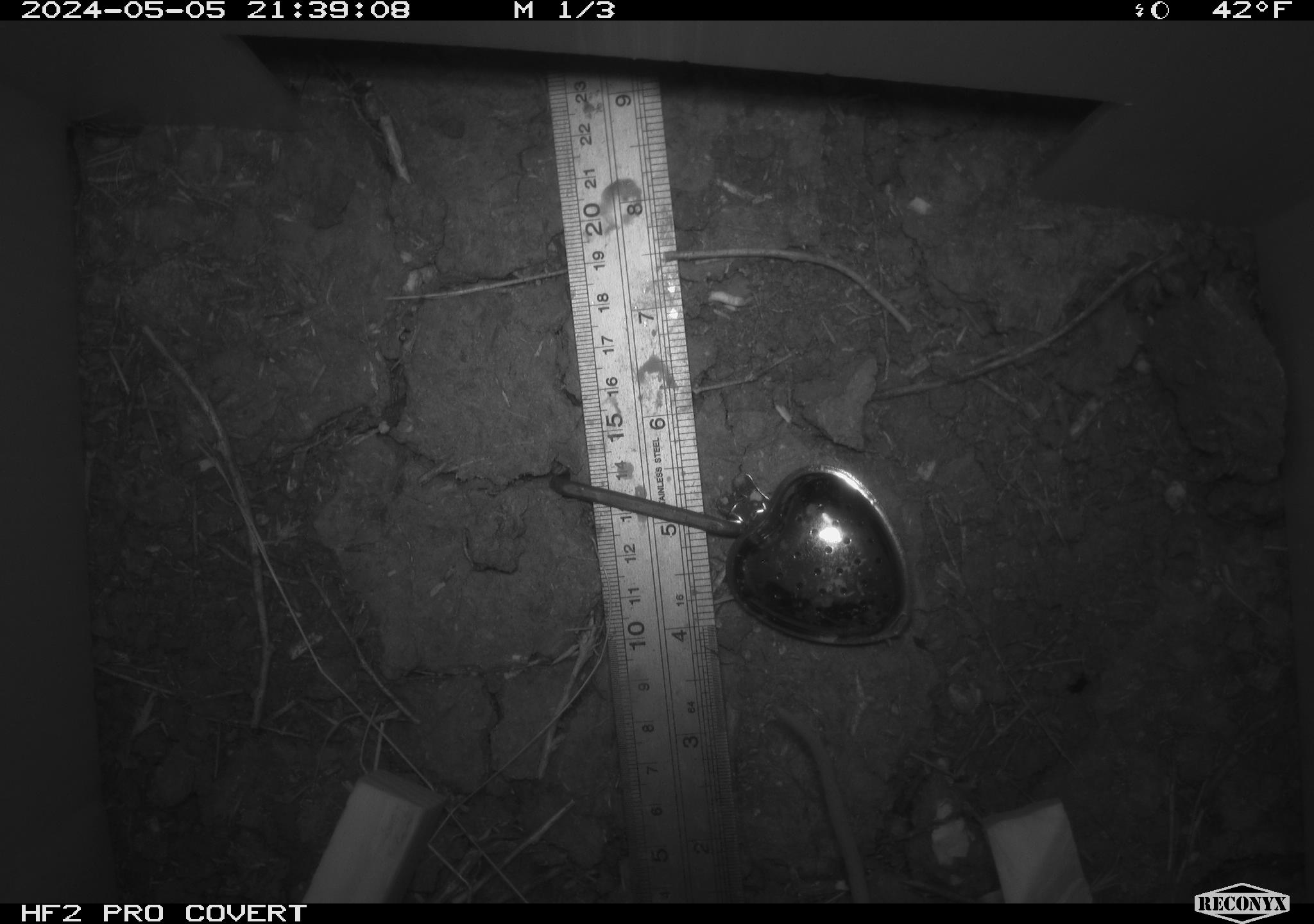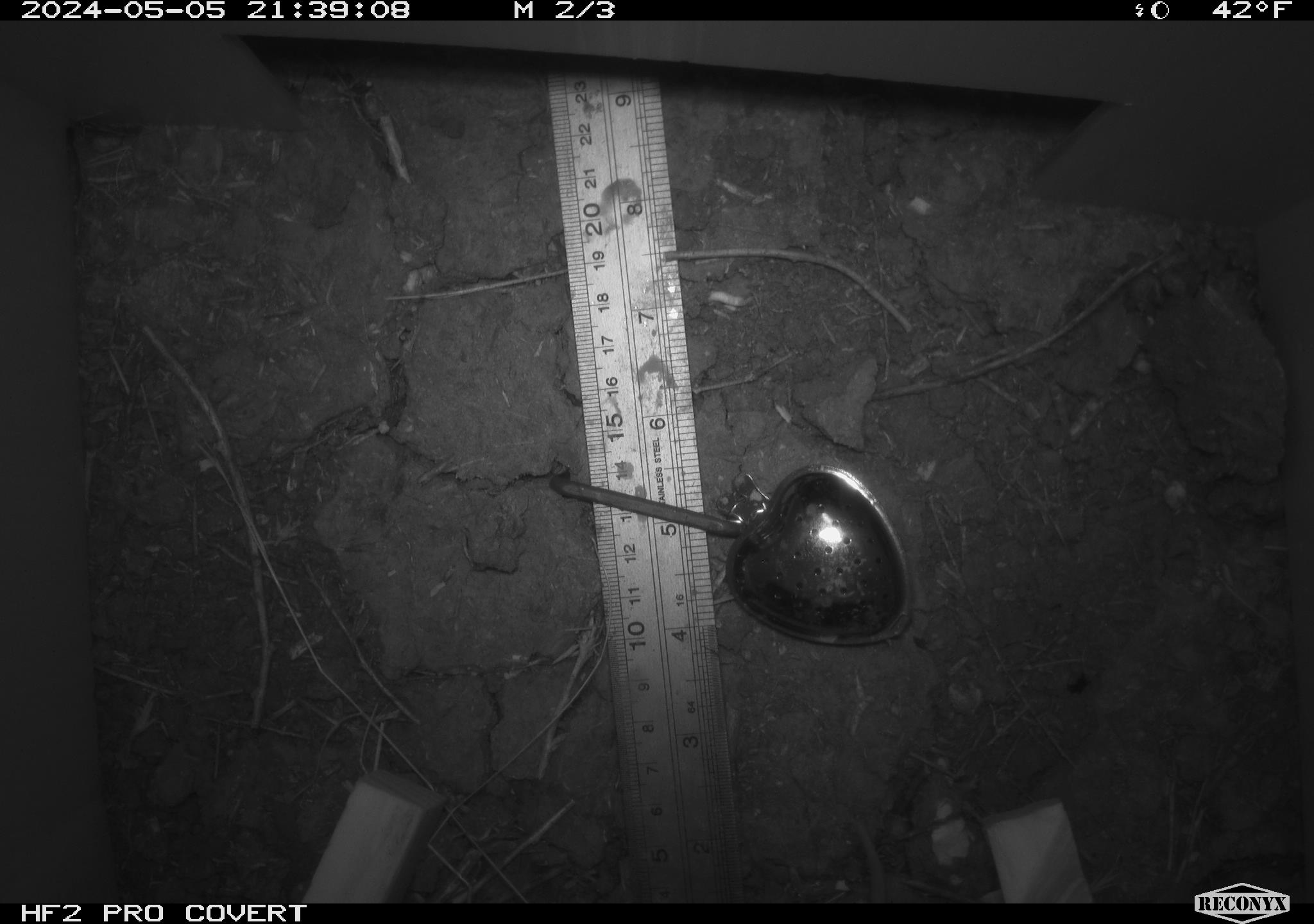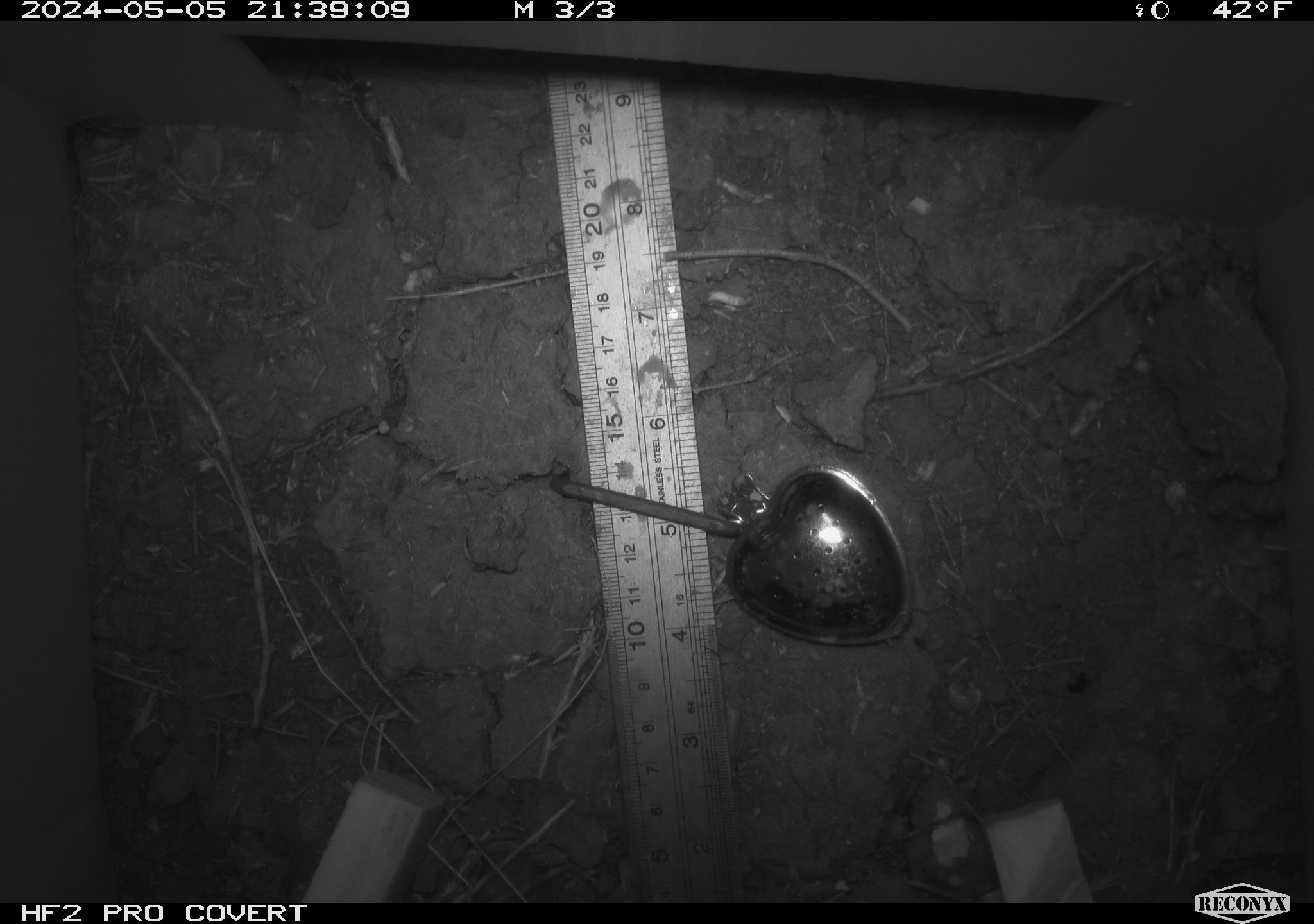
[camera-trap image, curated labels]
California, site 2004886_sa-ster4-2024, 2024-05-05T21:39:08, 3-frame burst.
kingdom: Animalia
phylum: Chordata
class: Mammalia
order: Rodentia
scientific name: Rodentia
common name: mouse species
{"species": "mouse species (Rodentia)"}